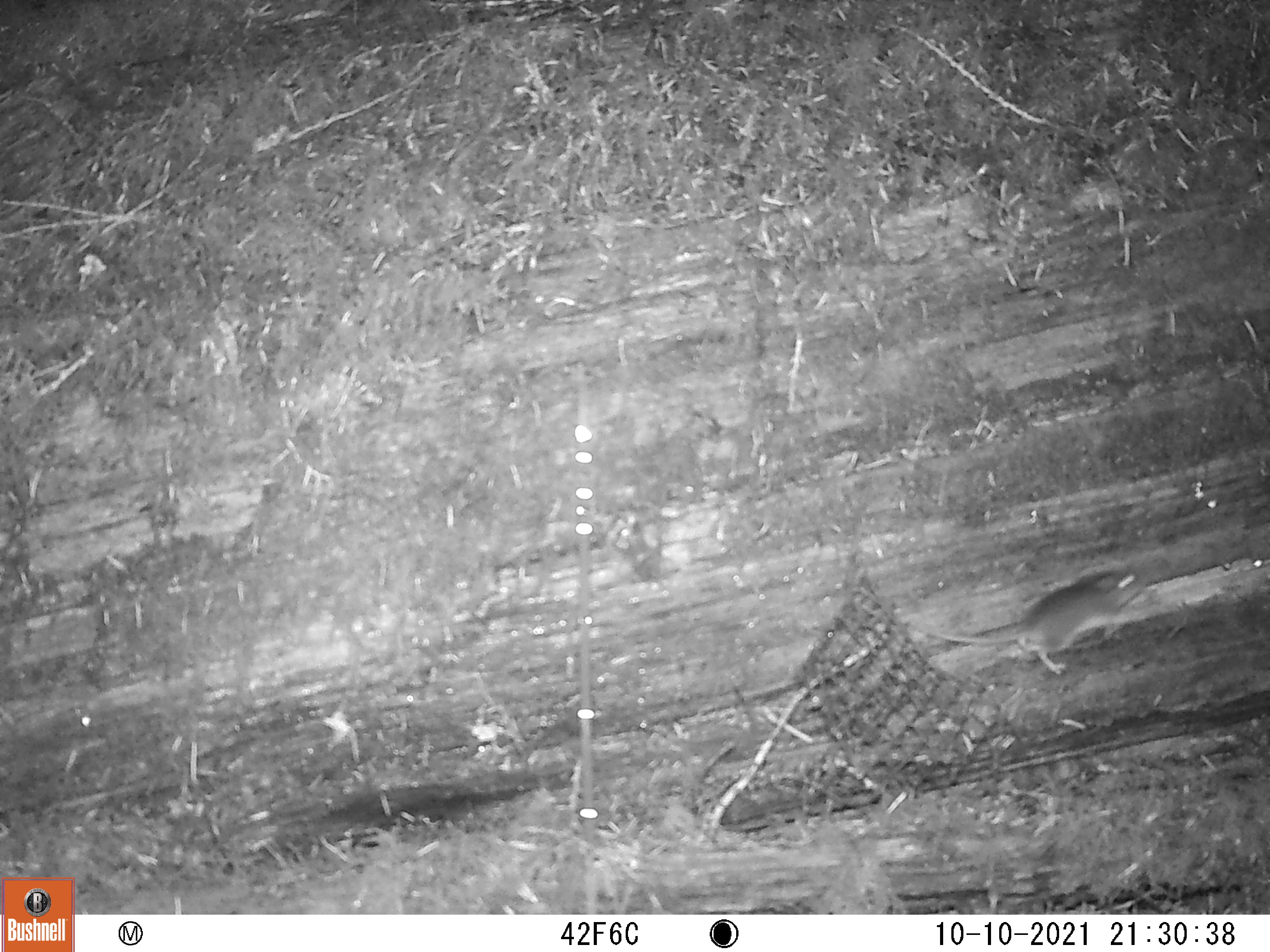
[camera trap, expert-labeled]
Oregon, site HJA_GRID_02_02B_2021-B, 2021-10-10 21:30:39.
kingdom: Animalia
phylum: Chordata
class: Mammalia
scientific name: Mammalia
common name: small mammal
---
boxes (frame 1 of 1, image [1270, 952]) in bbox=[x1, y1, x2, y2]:
small mammal: bbox=[875, 551, 1169, 704]